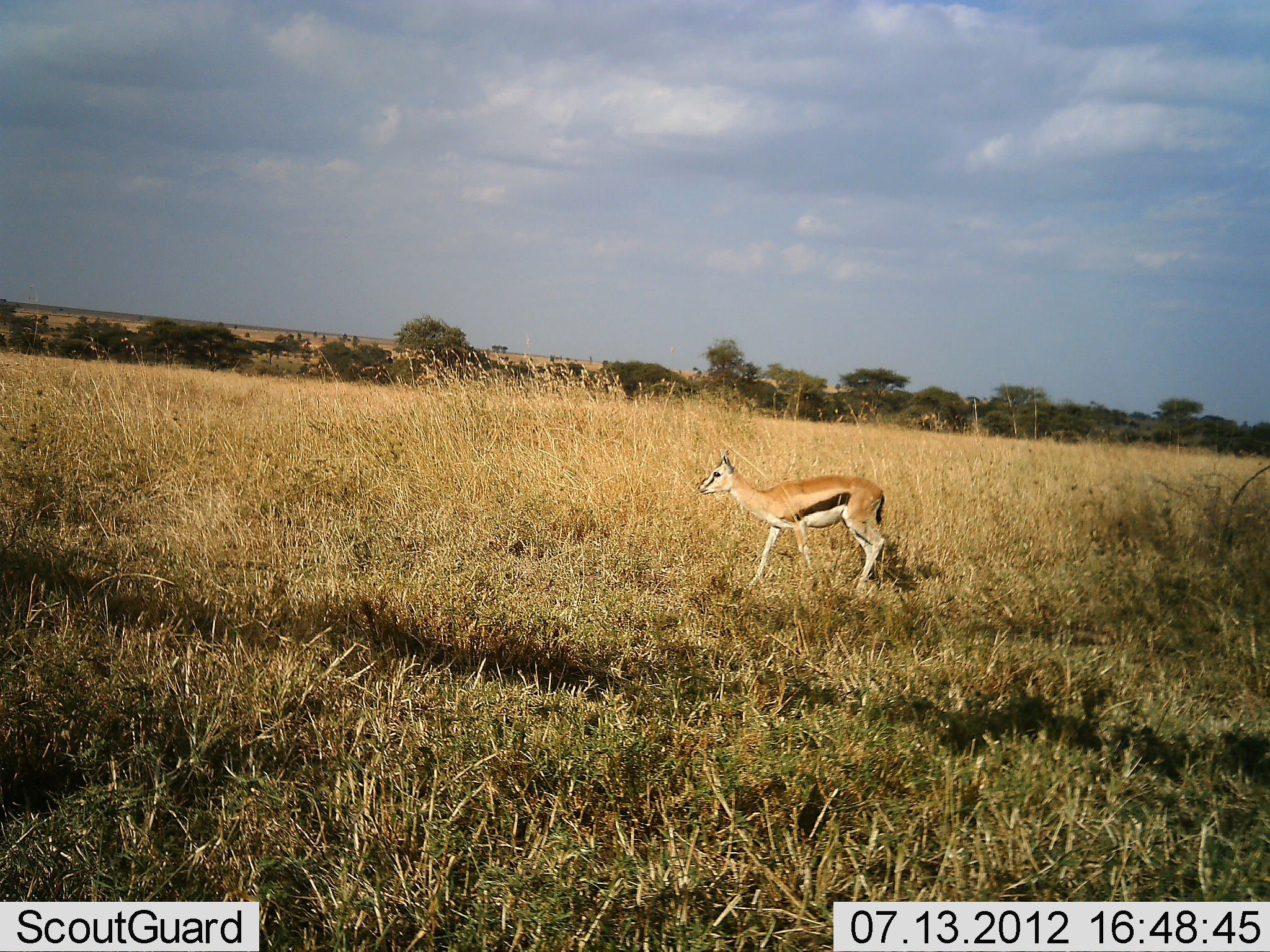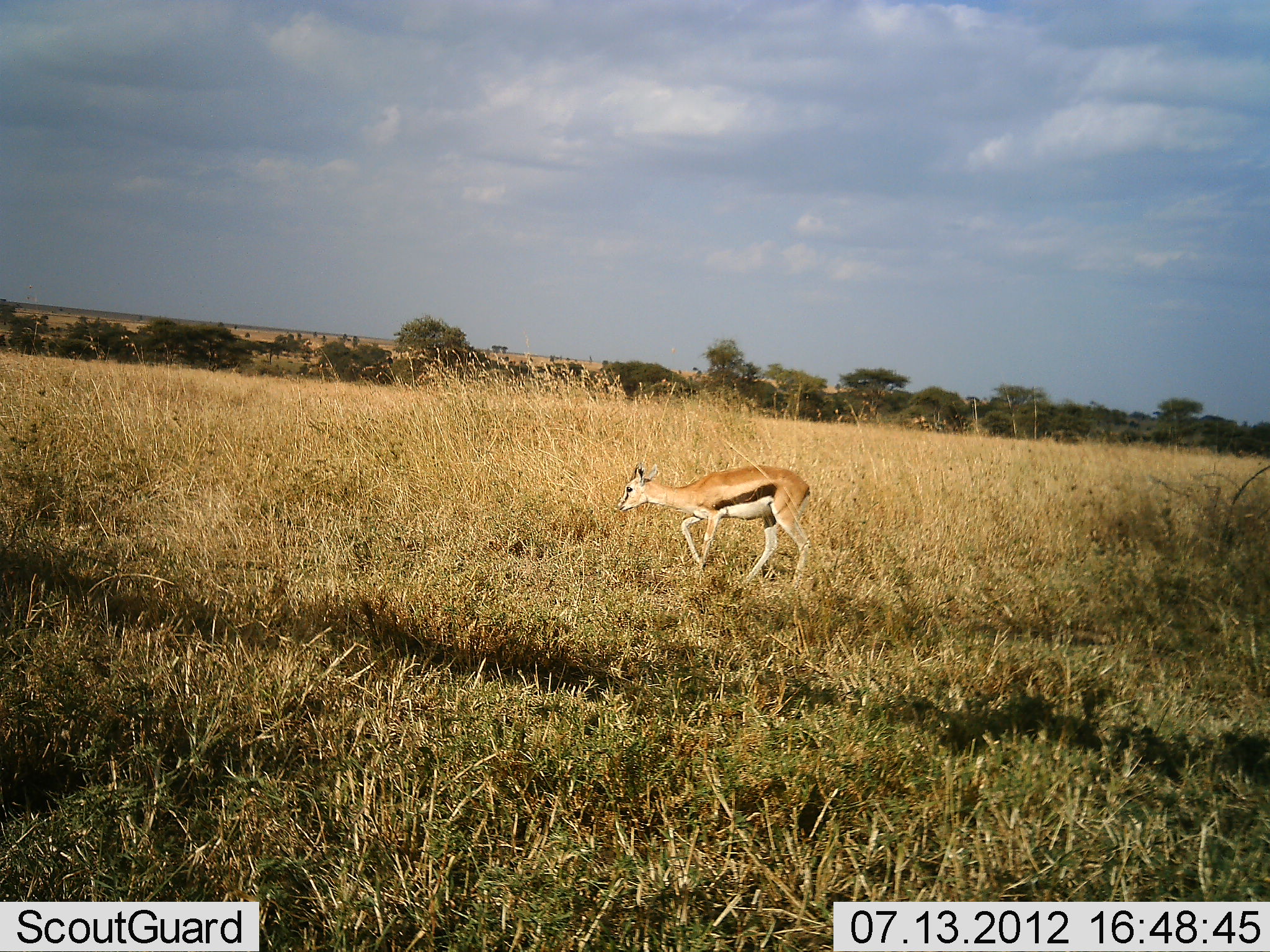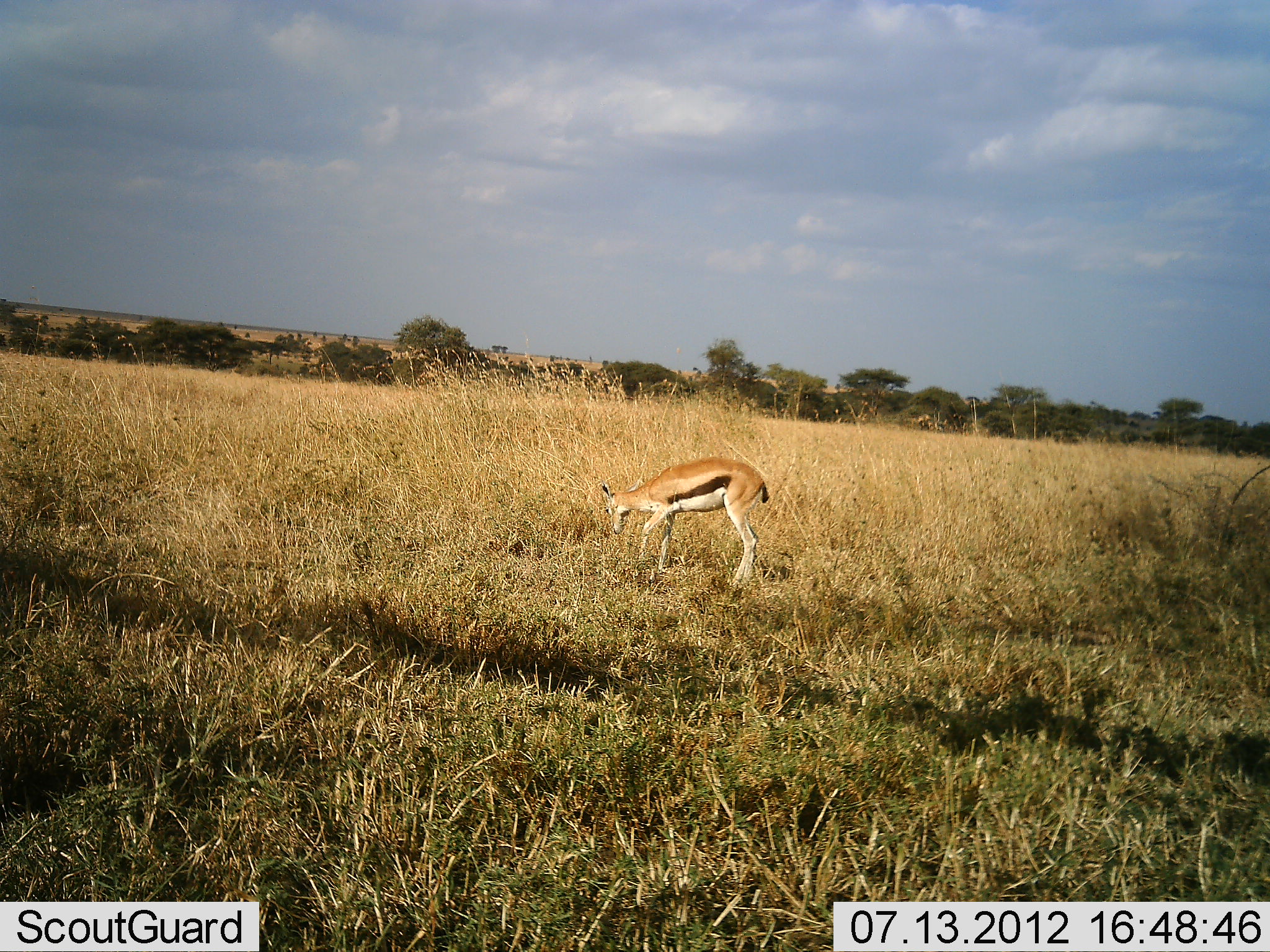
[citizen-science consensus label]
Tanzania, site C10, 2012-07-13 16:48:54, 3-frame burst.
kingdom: Animalia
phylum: Chordata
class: Mammalia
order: Artiodactyla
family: Bovidae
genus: Eudorcas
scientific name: Eudorcas thomsonii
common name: thomson's gazelle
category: gazellethomsons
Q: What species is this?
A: Gazellethomsons (thomson's gazelle) (Eudorcas thomsonii).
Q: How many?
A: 1.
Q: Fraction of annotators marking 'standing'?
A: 0%.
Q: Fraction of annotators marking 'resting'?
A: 0%.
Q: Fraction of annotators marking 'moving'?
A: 100%.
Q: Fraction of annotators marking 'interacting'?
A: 0%.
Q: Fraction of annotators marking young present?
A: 0%.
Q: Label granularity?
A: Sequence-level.